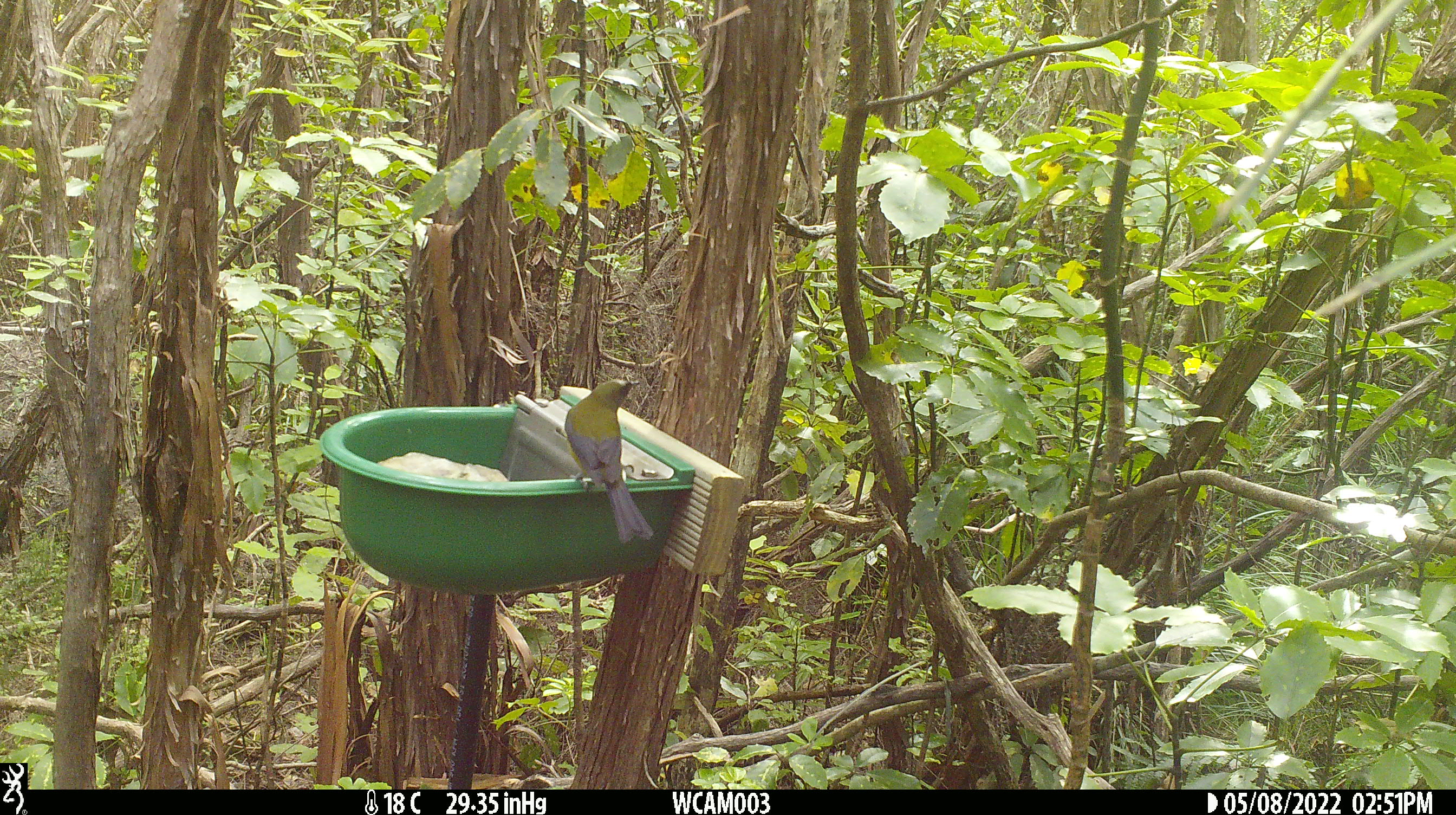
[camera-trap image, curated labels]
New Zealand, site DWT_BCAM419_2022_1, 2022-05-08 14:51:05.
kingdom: Animalia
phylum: Chordata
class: Aves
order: Passeriformes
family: Meliphagidae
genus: Anthornis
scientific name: Anthornis melanura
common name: new zealand bellbird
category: bellbird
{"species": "bellbird (new zealand bellbird) (Anthornis melanura)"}